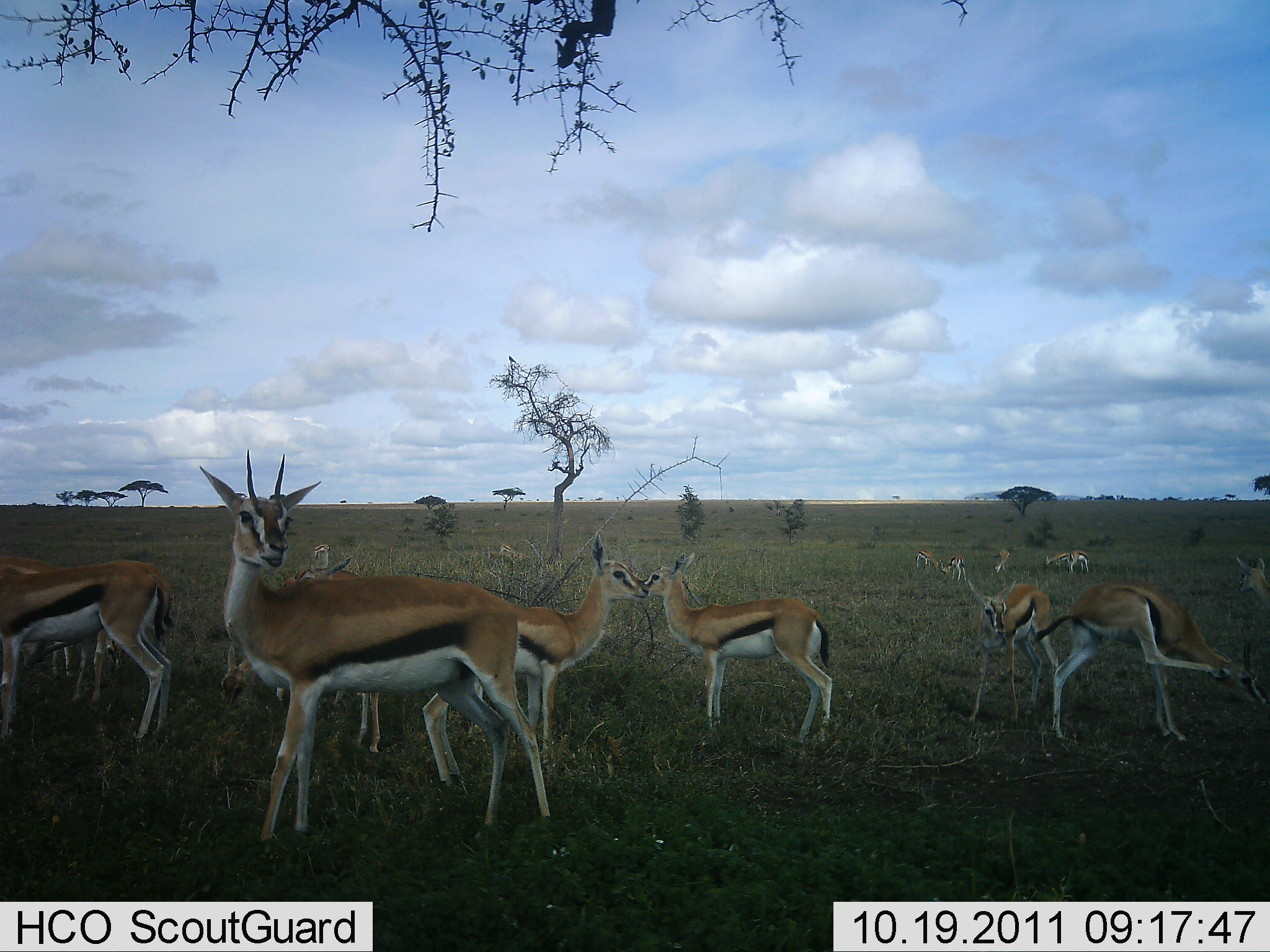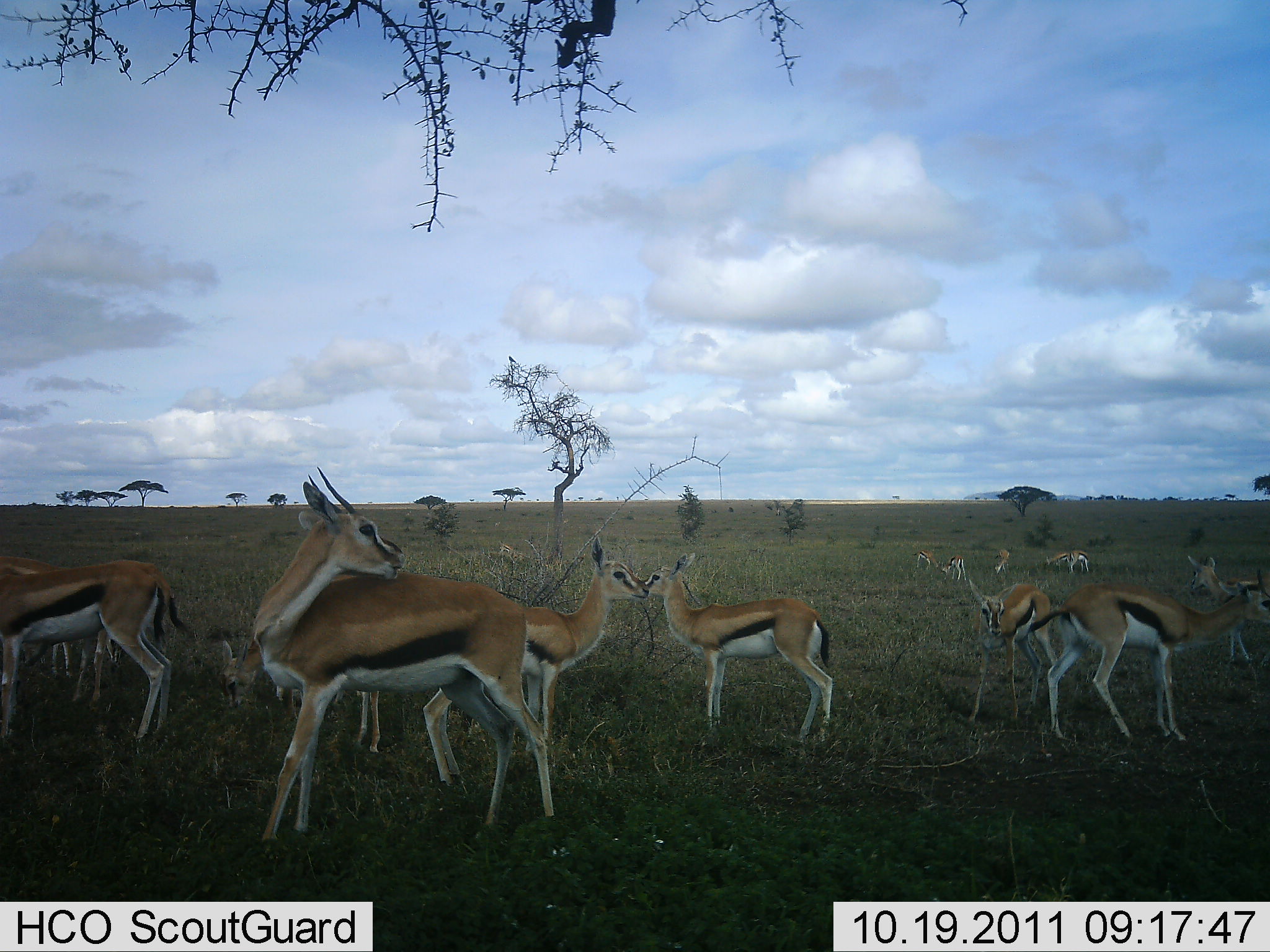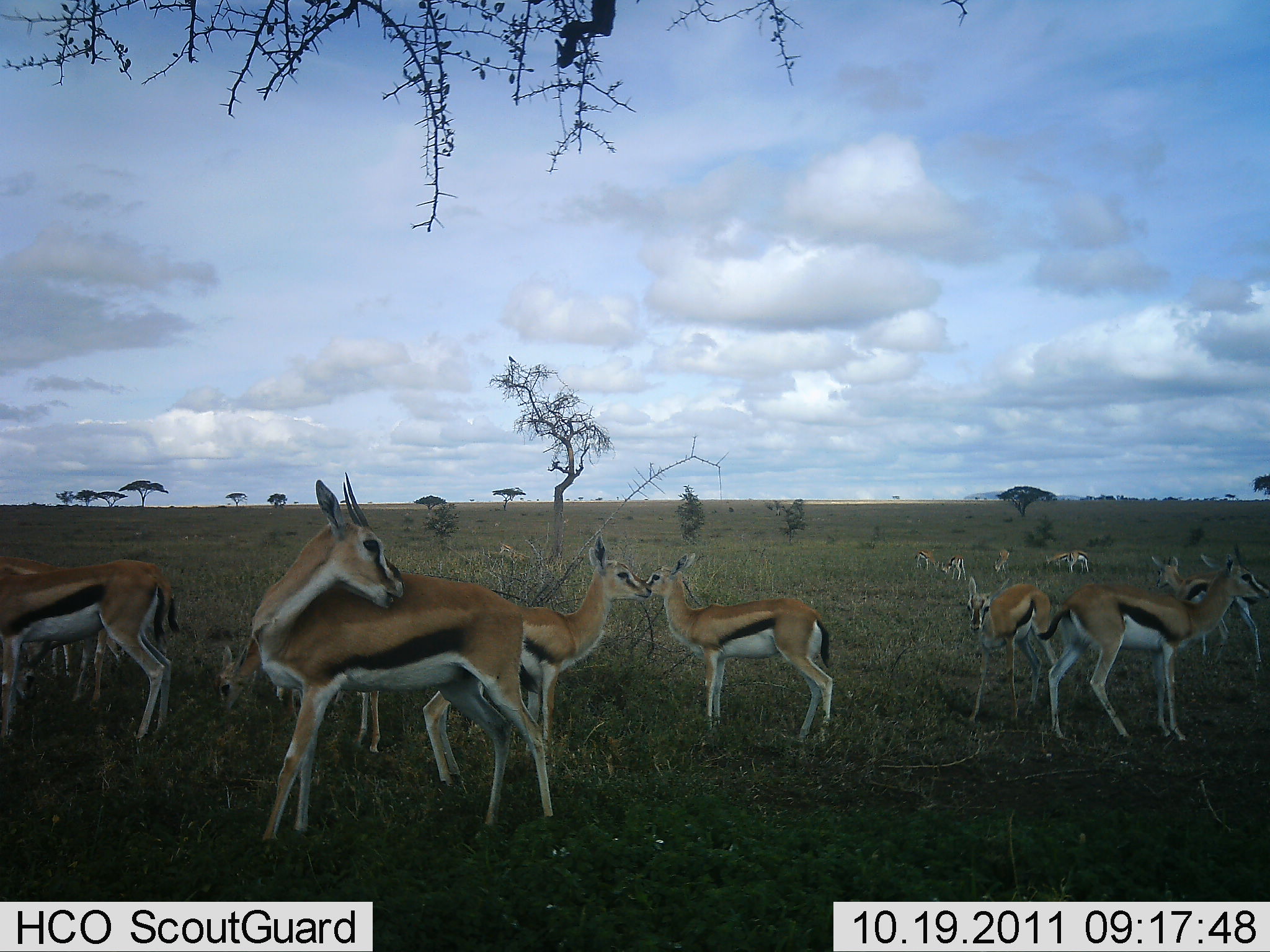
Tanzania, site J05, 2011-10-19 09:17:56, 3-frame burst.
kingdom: Animalia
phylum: Chordata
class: Mammalia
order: Artiodactyla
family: Bovidae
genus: Eudorcas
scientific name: Eudorcas thomsonii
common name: thomson's gazelle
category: gazellethomsons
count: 11-50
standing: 82%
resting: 9%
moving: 36%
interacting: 36%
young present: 9%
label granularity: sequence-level